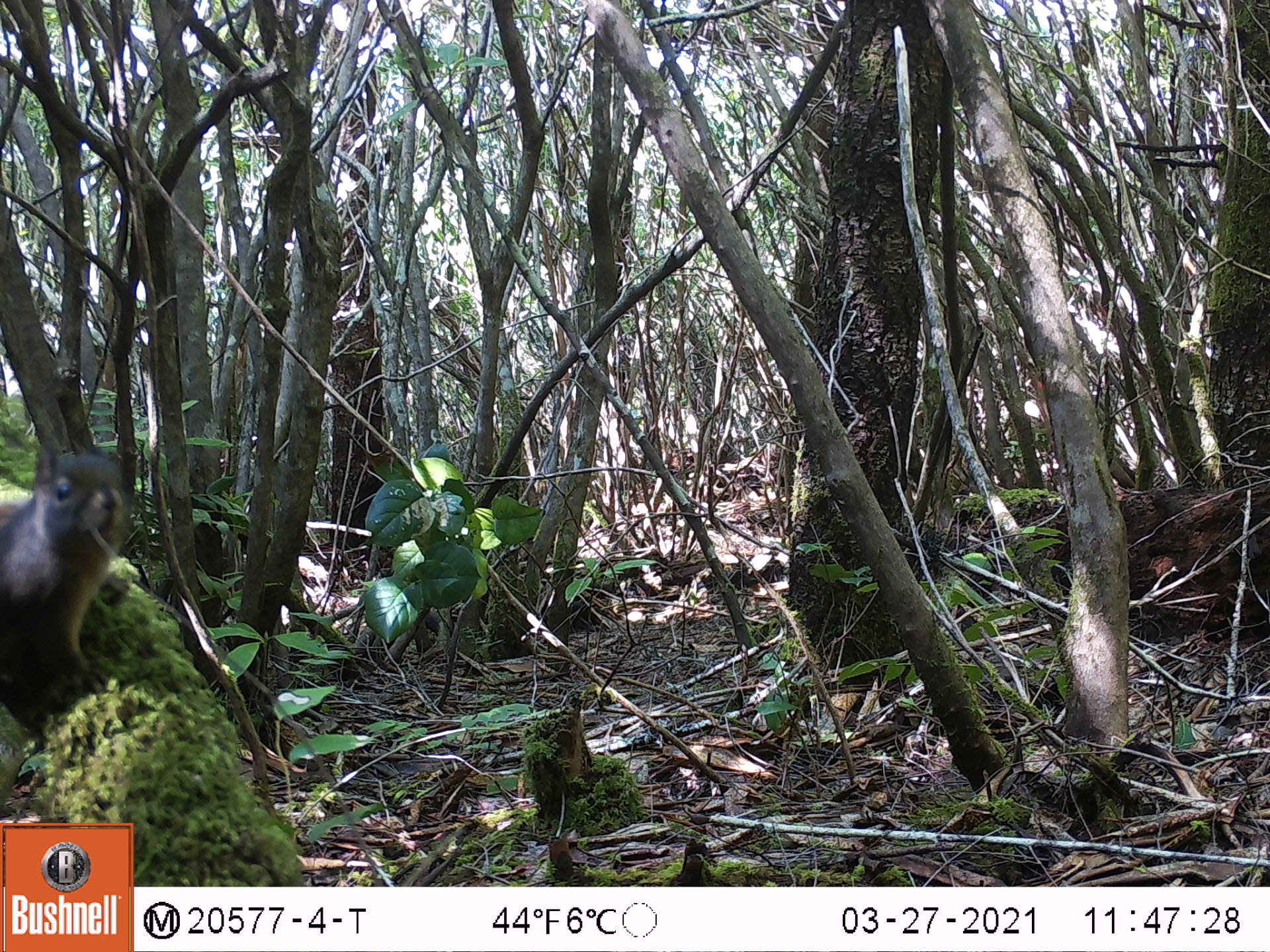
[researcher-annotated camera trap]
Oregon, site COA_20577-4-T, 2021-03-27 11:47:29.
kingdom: Animalia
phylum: Chordata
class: Mammalia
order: Rodentia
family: Sciuridae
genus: Tamiasciurus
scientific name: Tamiasciurus douglasii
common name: douglas squirrel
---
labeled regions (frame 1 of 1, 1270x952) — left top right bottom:
douglas squirrel: 7 429 132 742